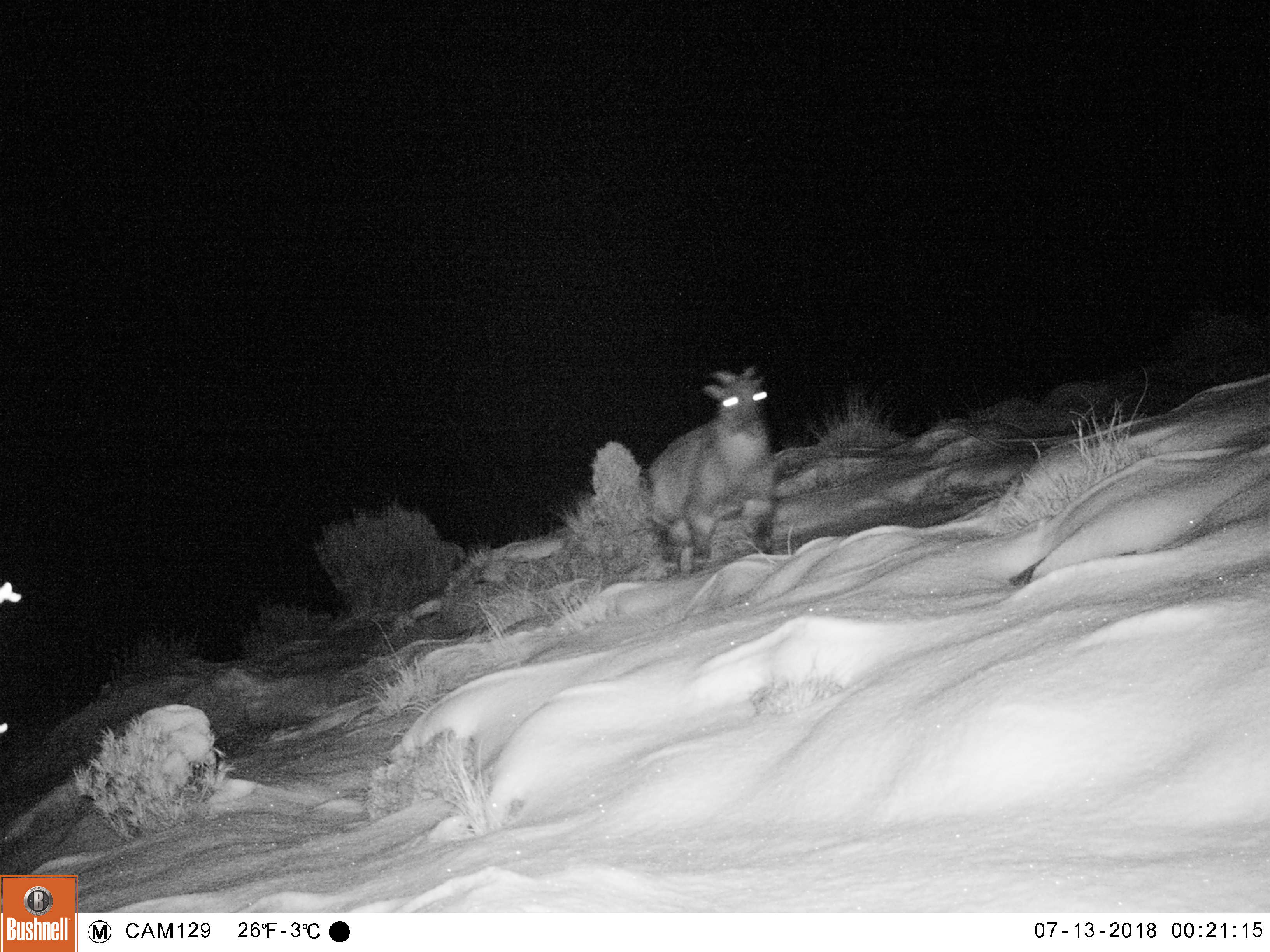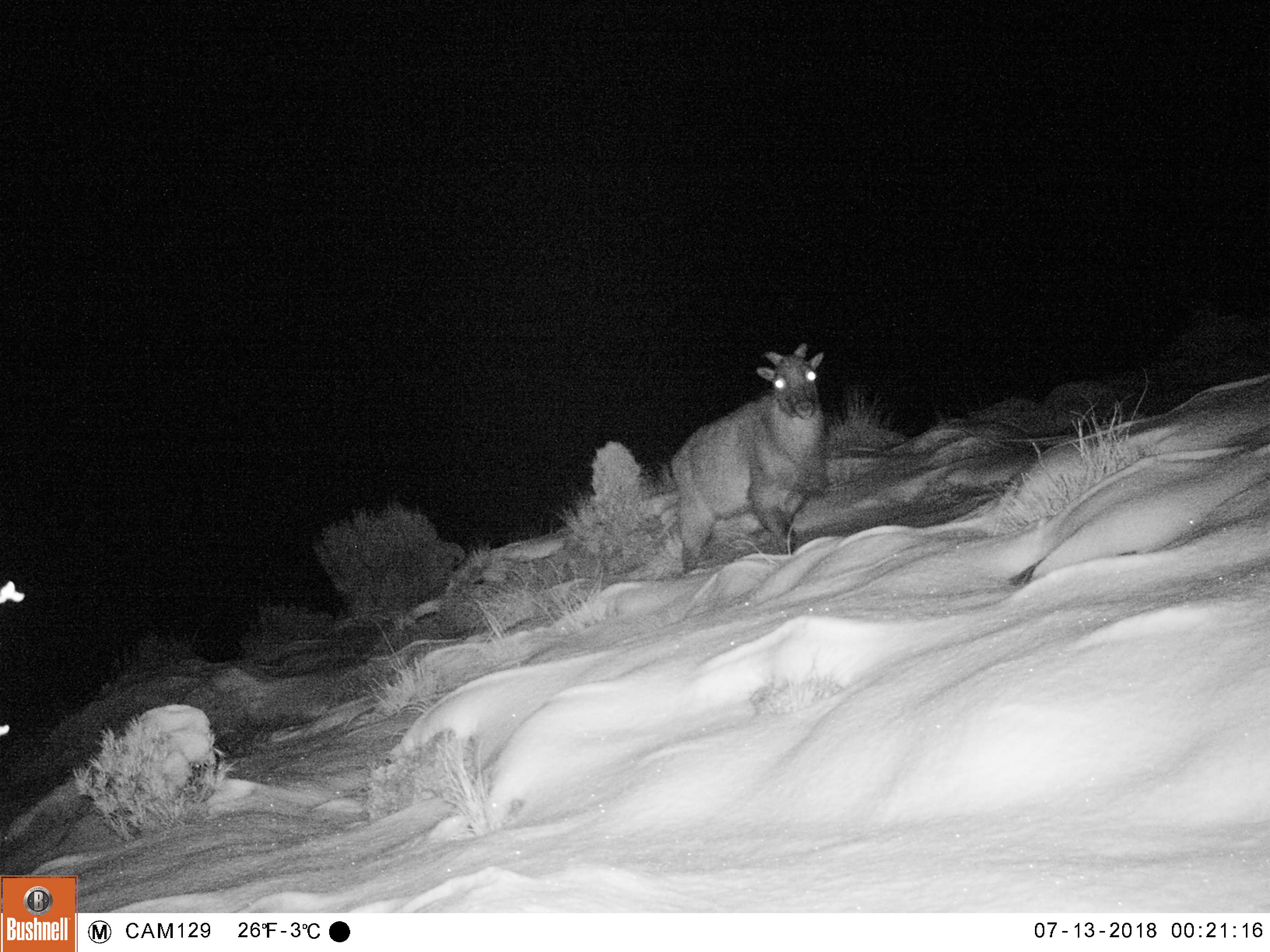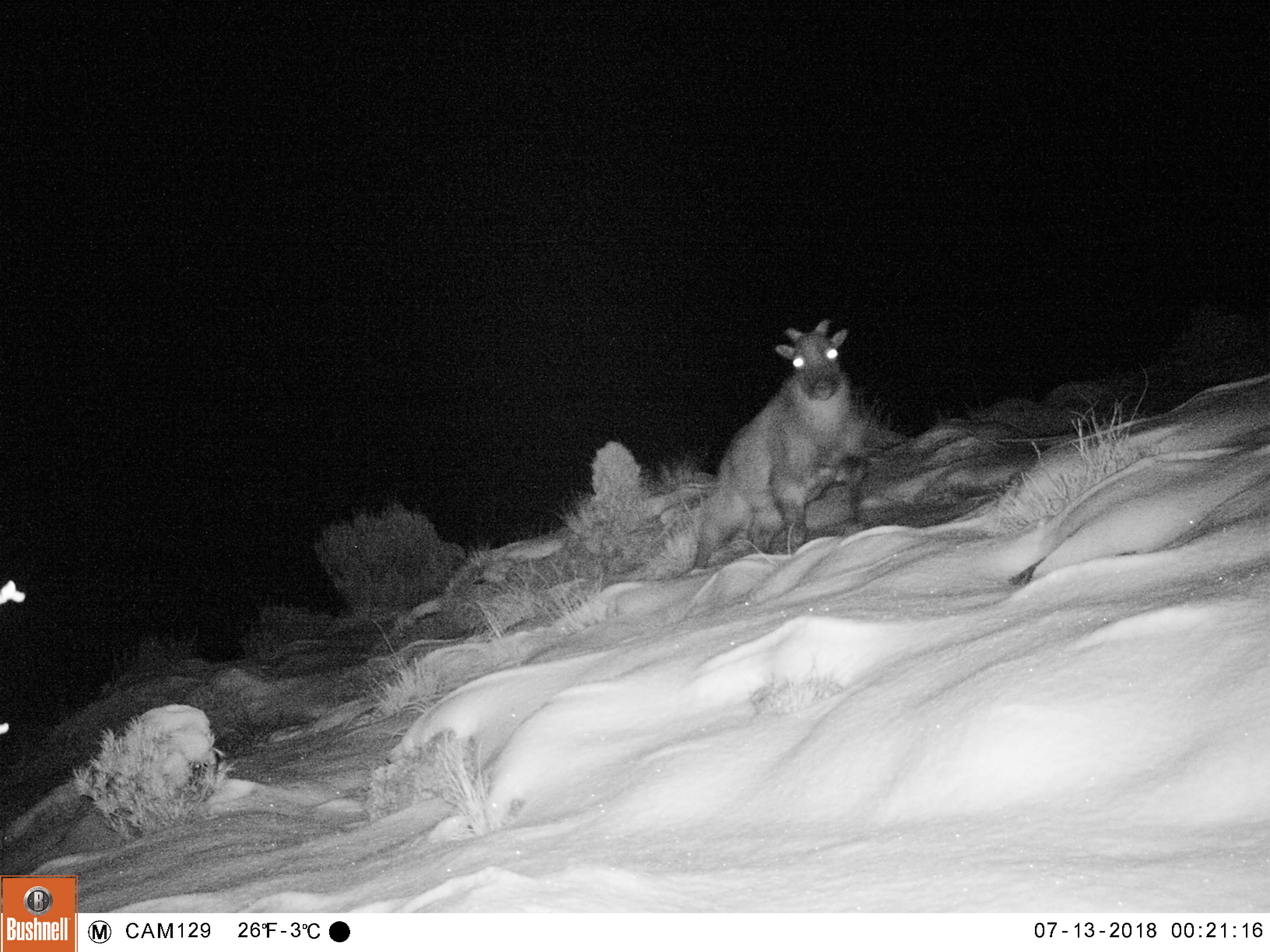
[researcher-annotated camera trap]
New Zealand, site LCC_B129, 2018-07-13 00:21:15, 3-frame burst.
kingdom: Animalia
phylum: Chordata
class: Mammalia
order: Artiodactyla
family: Bovidae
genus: Nilgiritragus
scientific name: Nilgiritragus hylocrius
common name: tahr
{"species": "tahr (Nilgiritragus hylocrius)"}